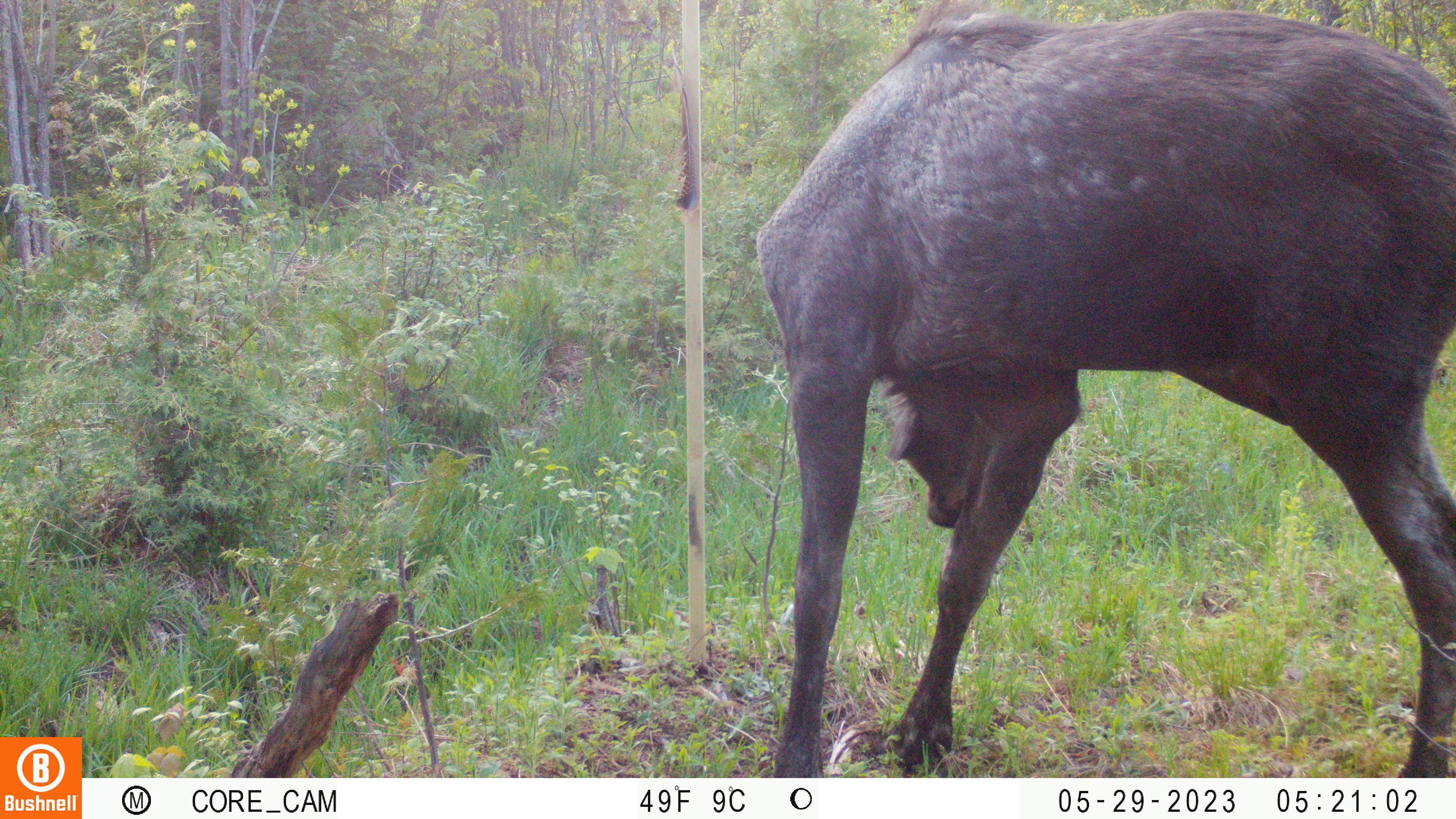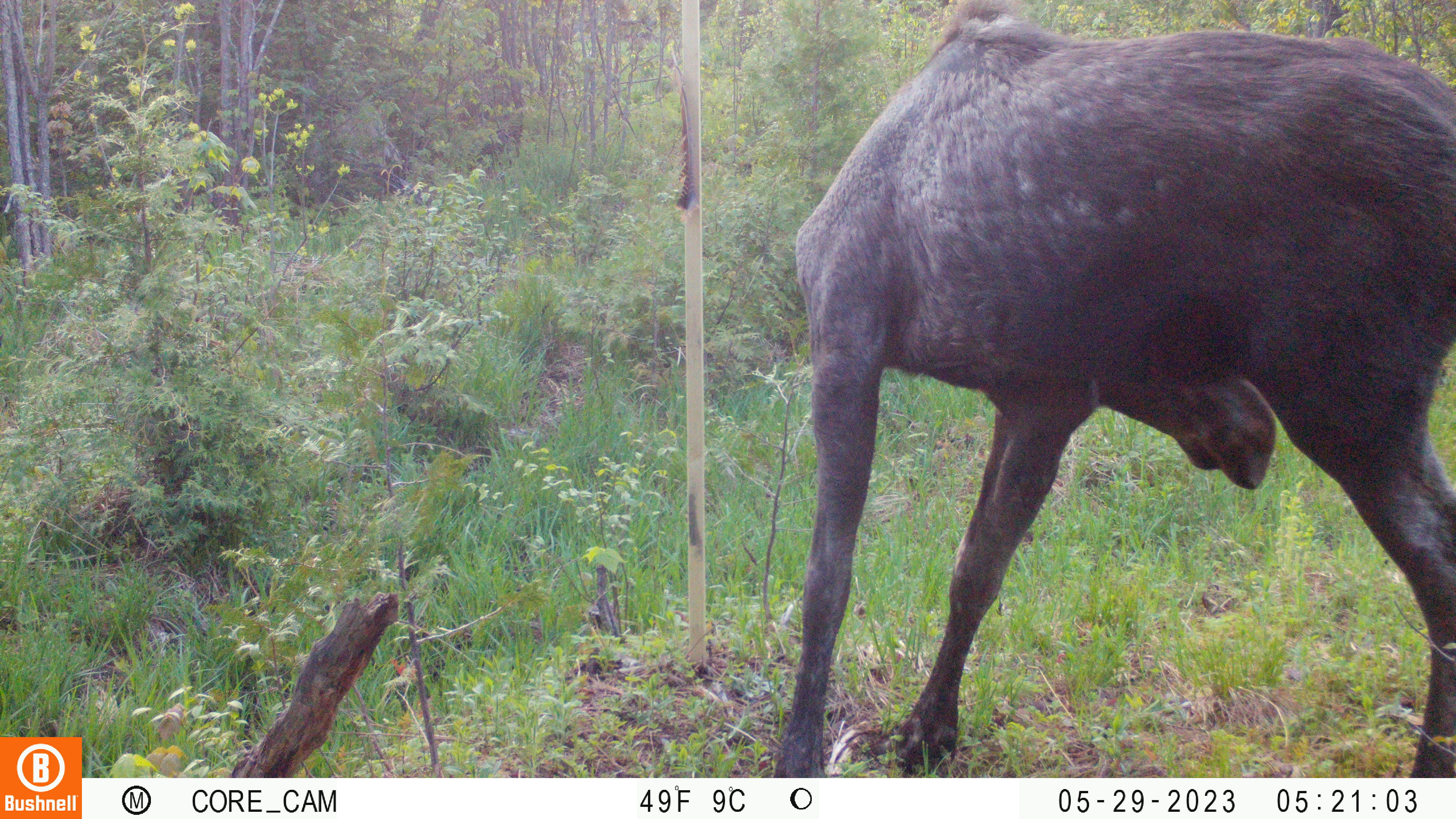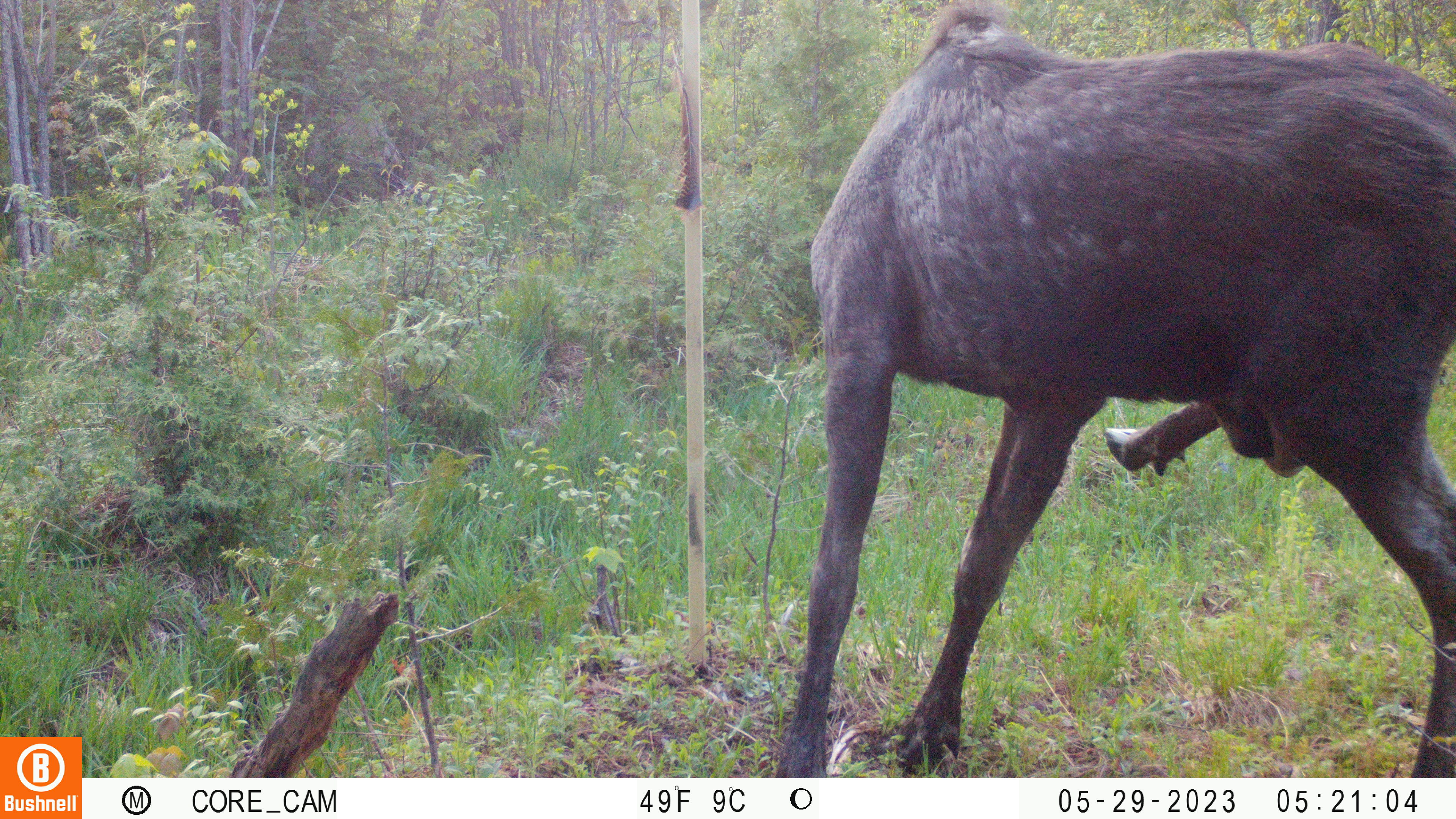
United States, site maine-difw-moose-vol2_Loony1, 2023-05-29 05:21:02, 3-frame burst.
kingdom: Animalia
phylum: Chordata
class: Mammalia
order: Artiodactyla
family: Cervidae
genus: Alces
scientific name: Alces alces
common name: moose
Moose (Alces alces).